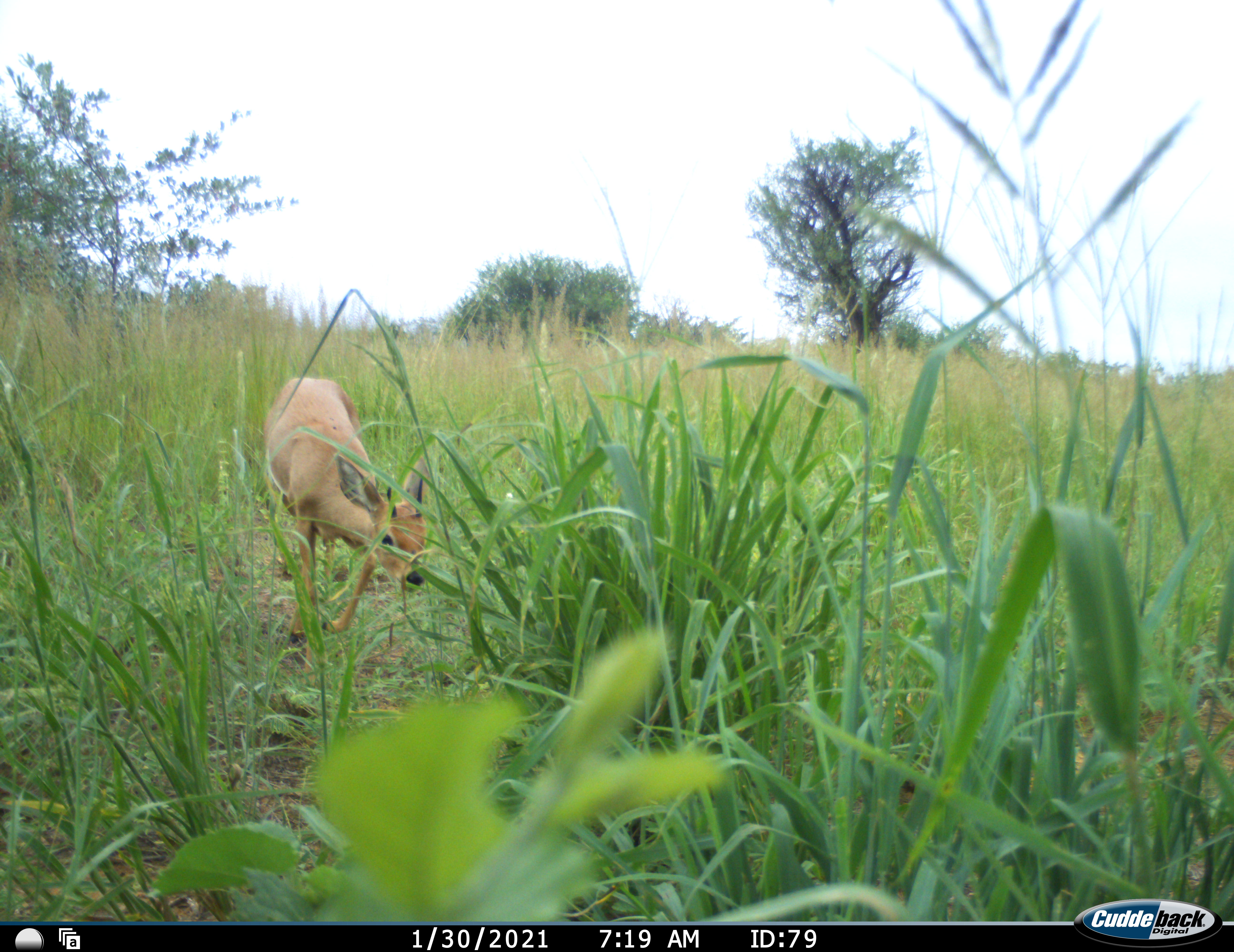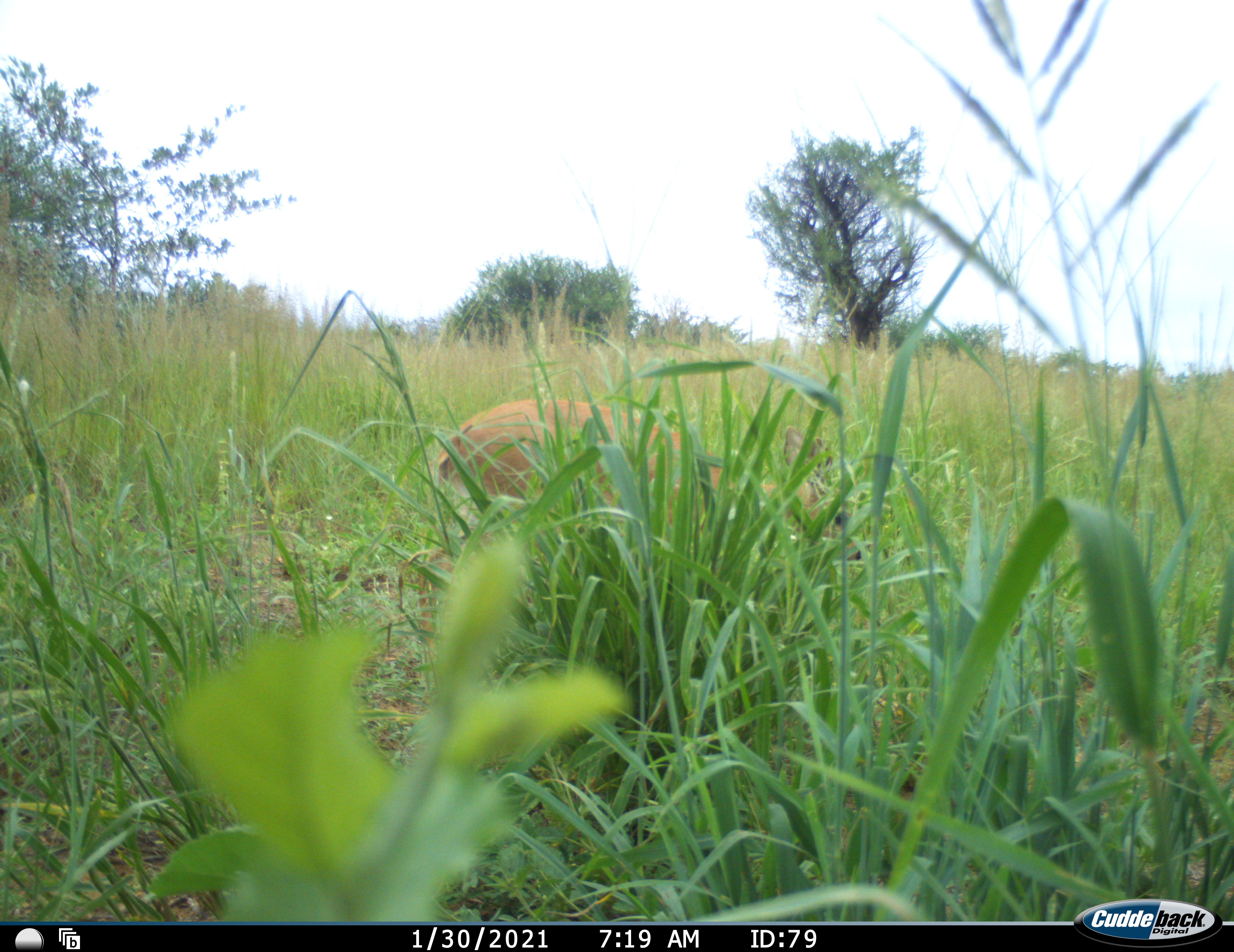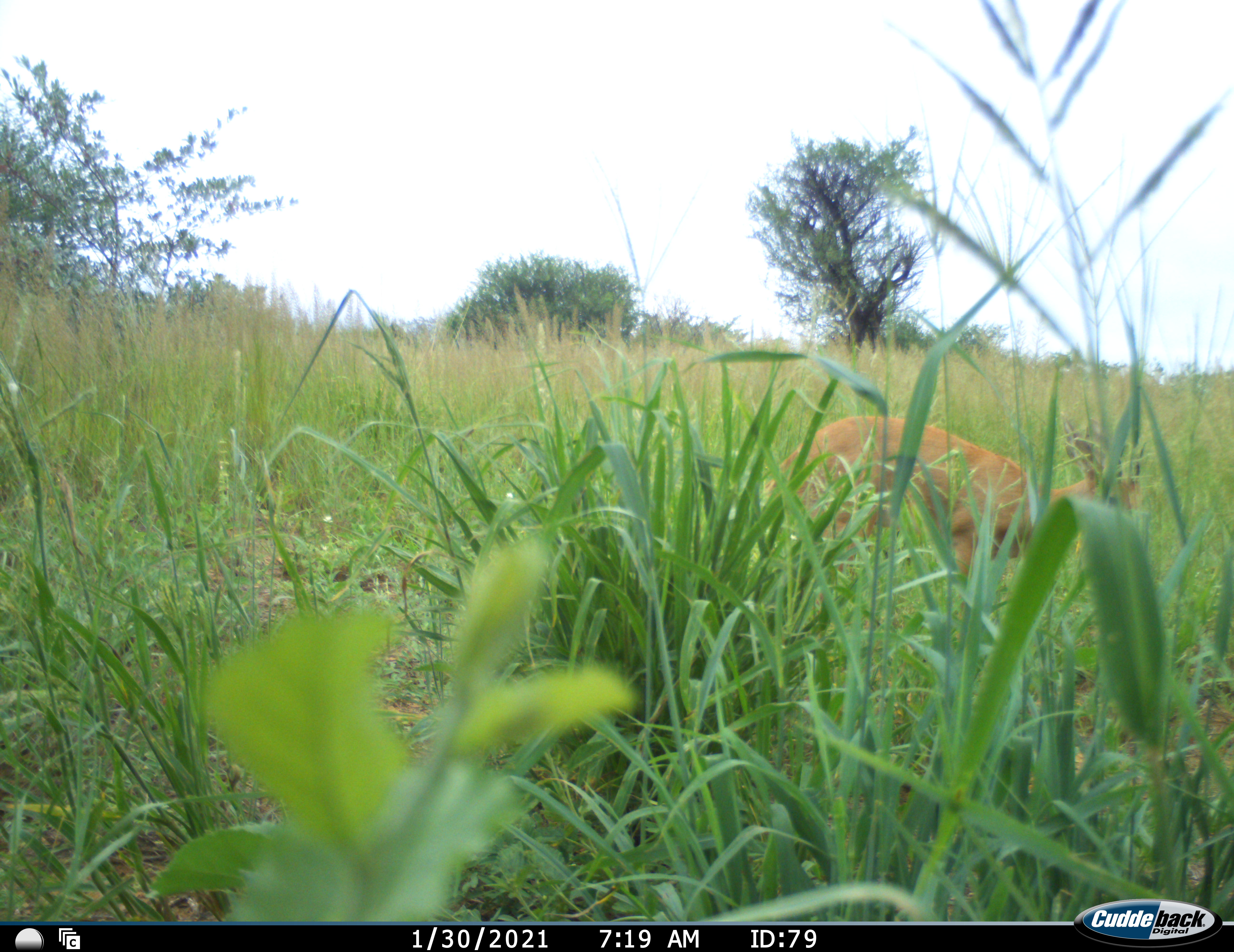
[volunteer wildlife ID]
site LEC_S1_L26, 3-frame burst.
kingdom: Animalia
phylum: Chordata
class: Mammalia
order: Artiodactyla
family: Bovidae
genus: Raphicerus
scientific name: Raphicerus campestris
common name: steenbok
Steenbok (Raphicerus campestris), count 1. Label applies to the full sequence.